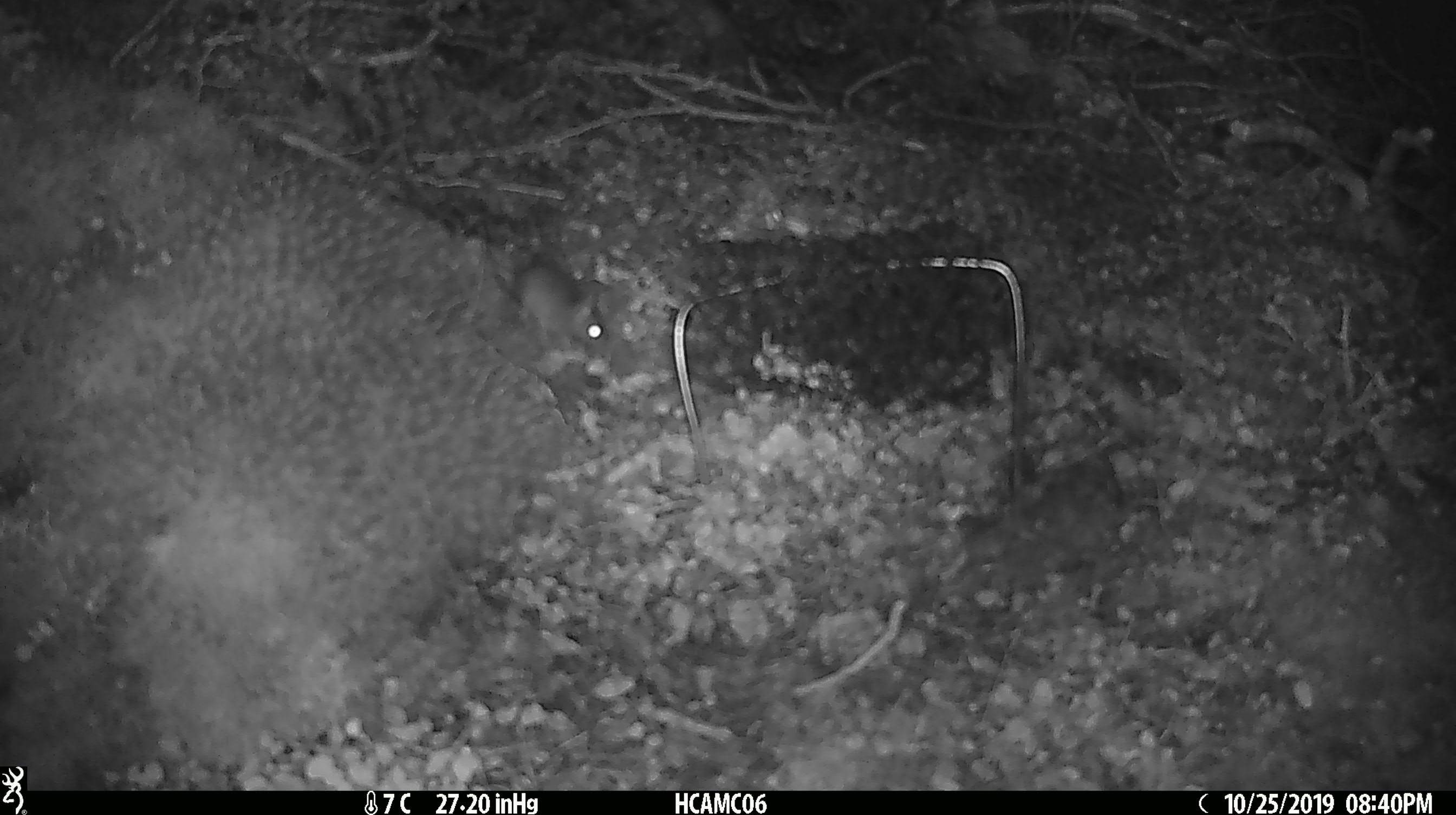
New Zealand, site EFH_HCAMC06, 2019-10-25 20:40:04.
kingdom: Animalia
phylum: Chordata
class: Mammalia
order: Rodentia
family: Muridae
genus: Mus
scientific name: Mus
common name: mouse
Mouse (Mus).